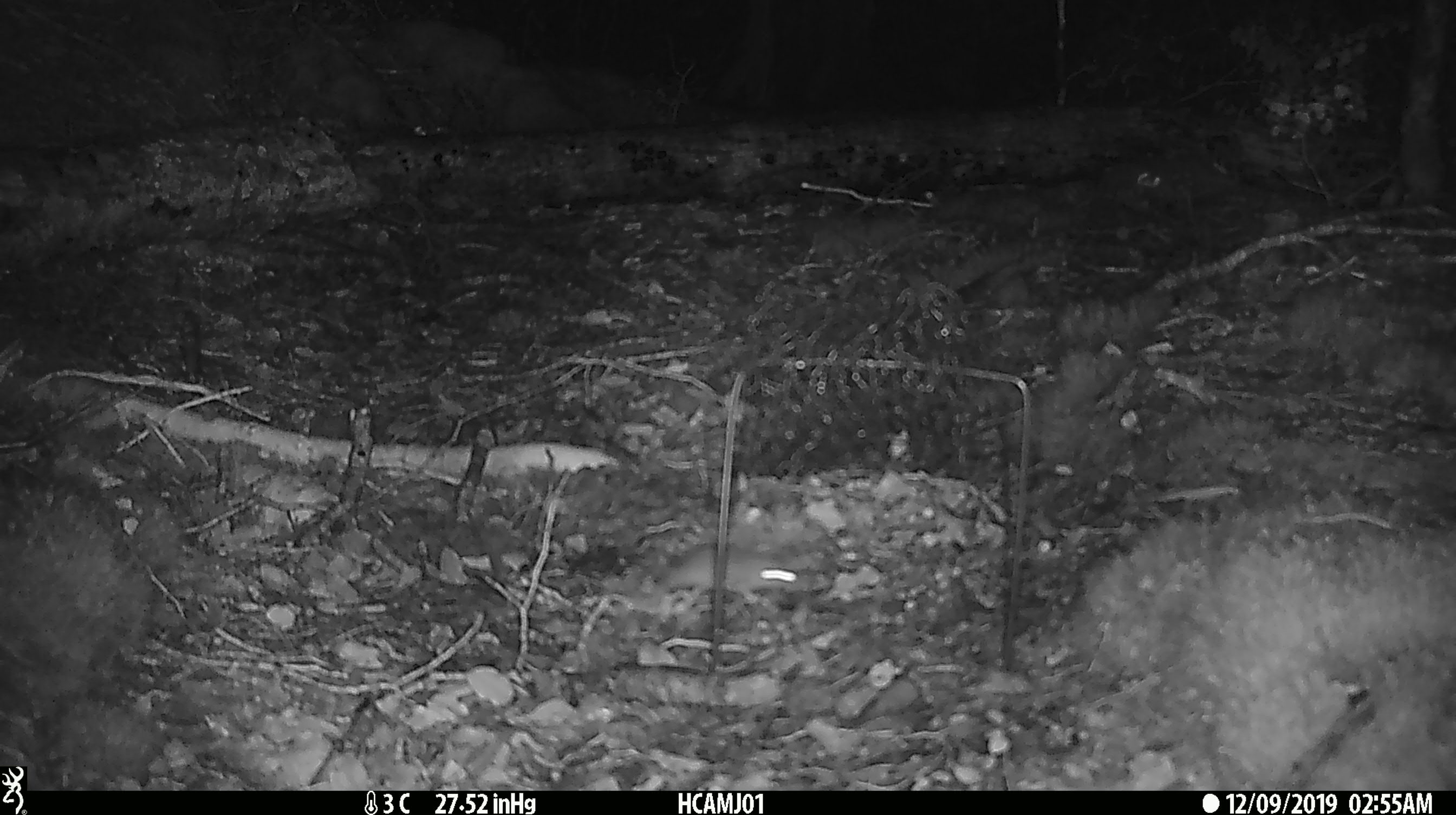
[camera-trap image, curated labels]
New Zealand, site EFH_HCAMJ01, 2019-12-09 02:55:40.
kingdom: Animalia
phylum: Chordata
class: Mammalia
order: Rodentia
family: Muridae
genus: Mus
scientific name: Mus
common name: mouse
Mouse (Mus).